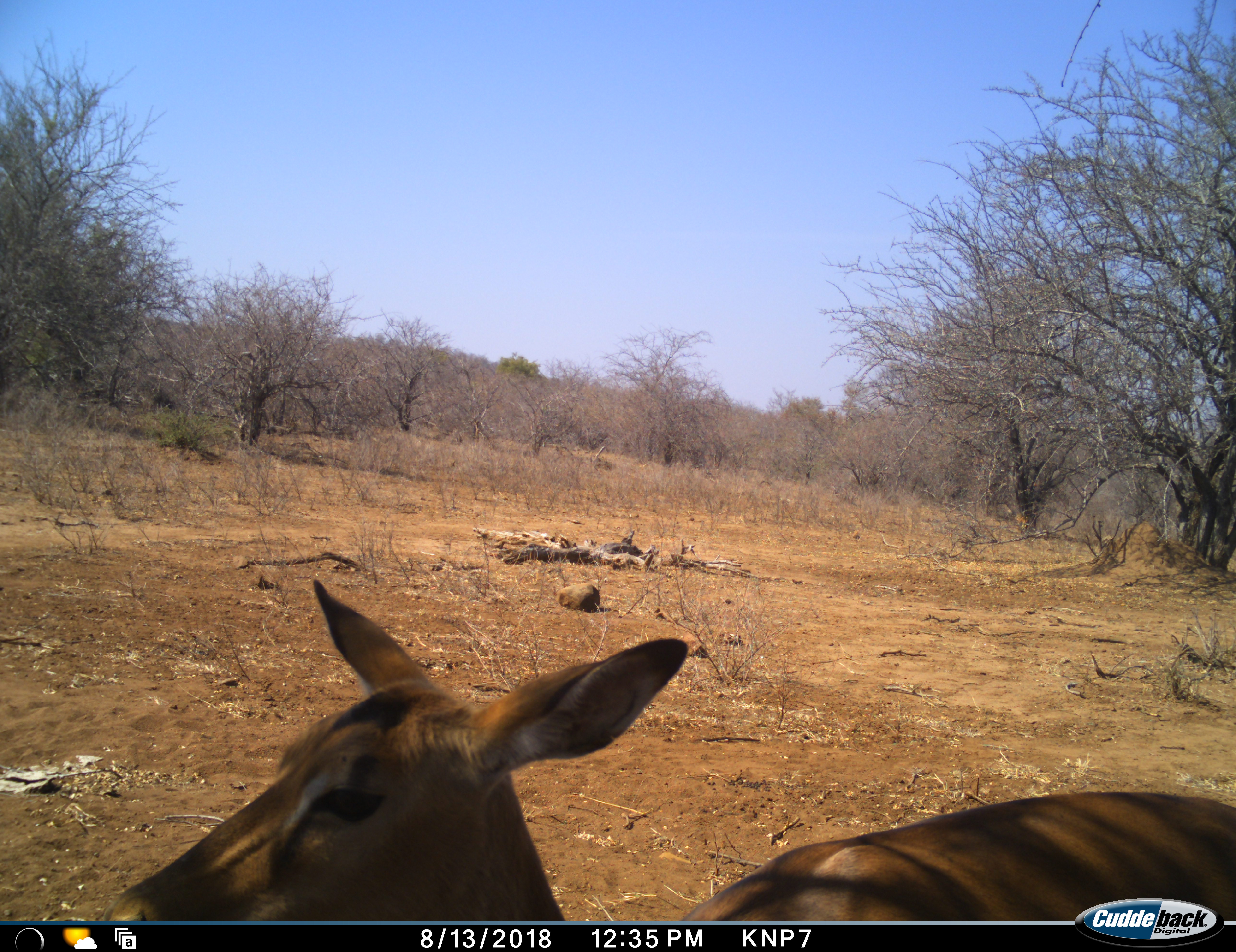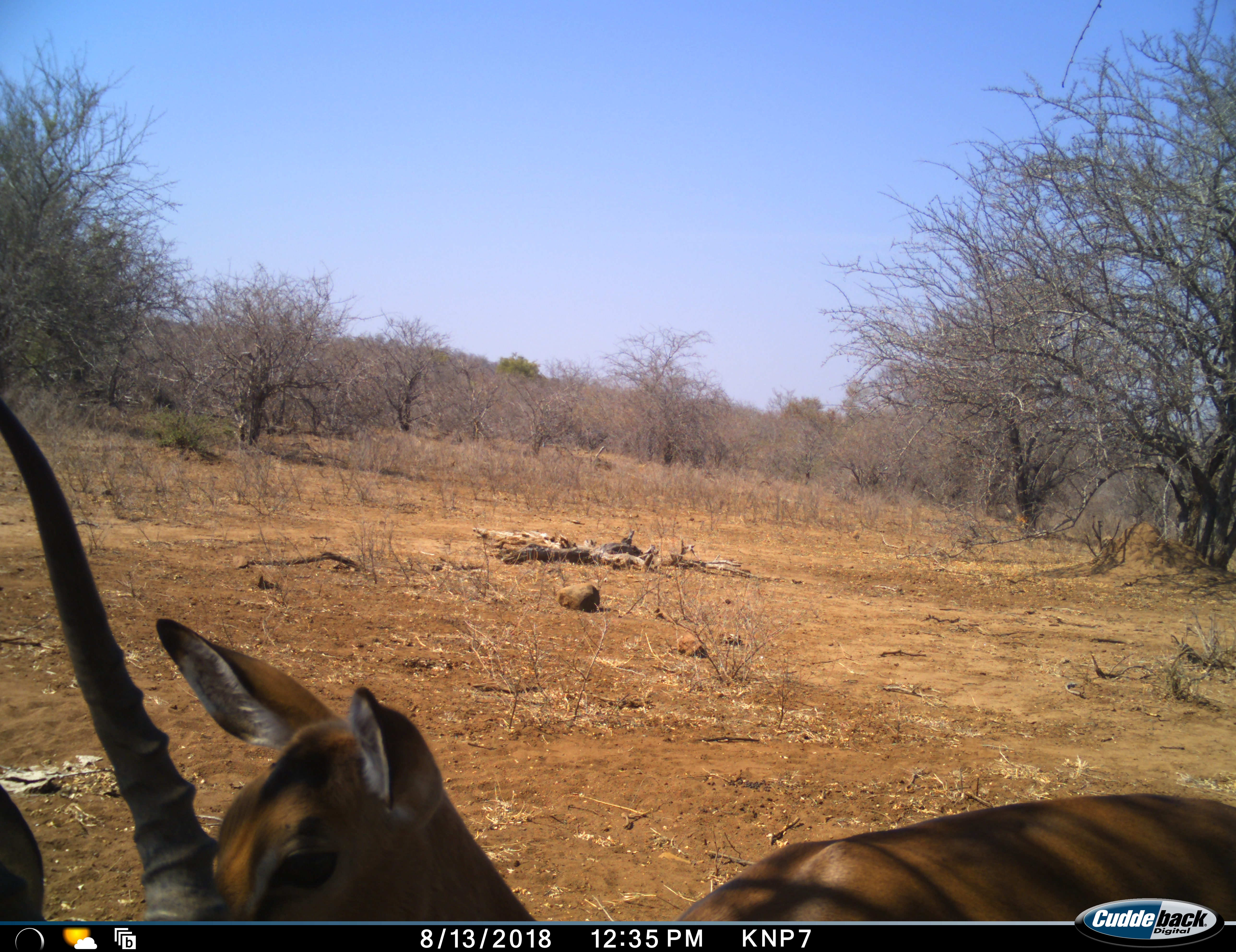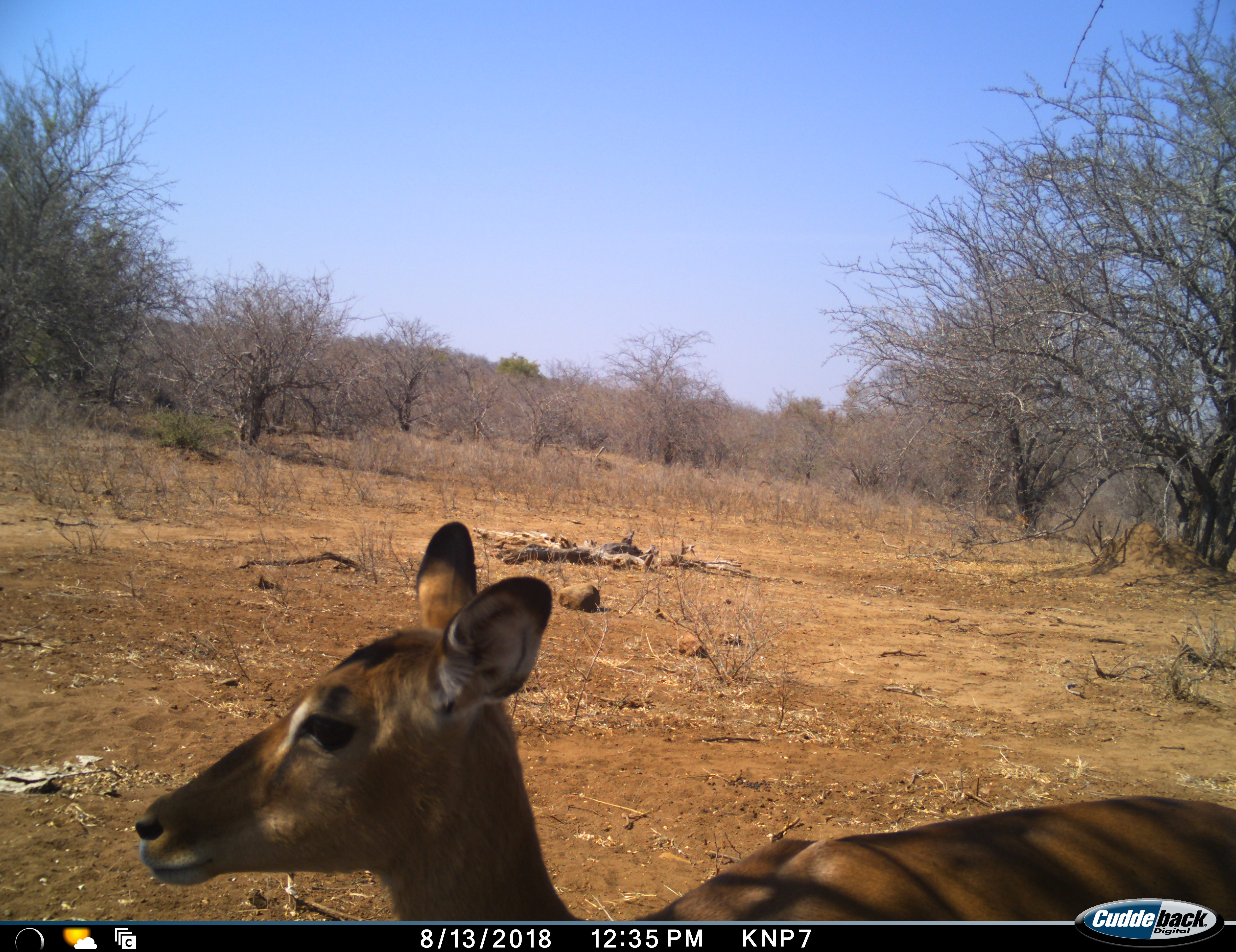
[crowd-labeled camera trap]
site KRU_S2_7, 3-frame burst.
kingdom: Animalia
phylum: Chordata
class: Mammalia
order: Artiodactyla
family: Bovidae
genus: Aepyceros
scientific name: Aepyceros melampus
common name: impala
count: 2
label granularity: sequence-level